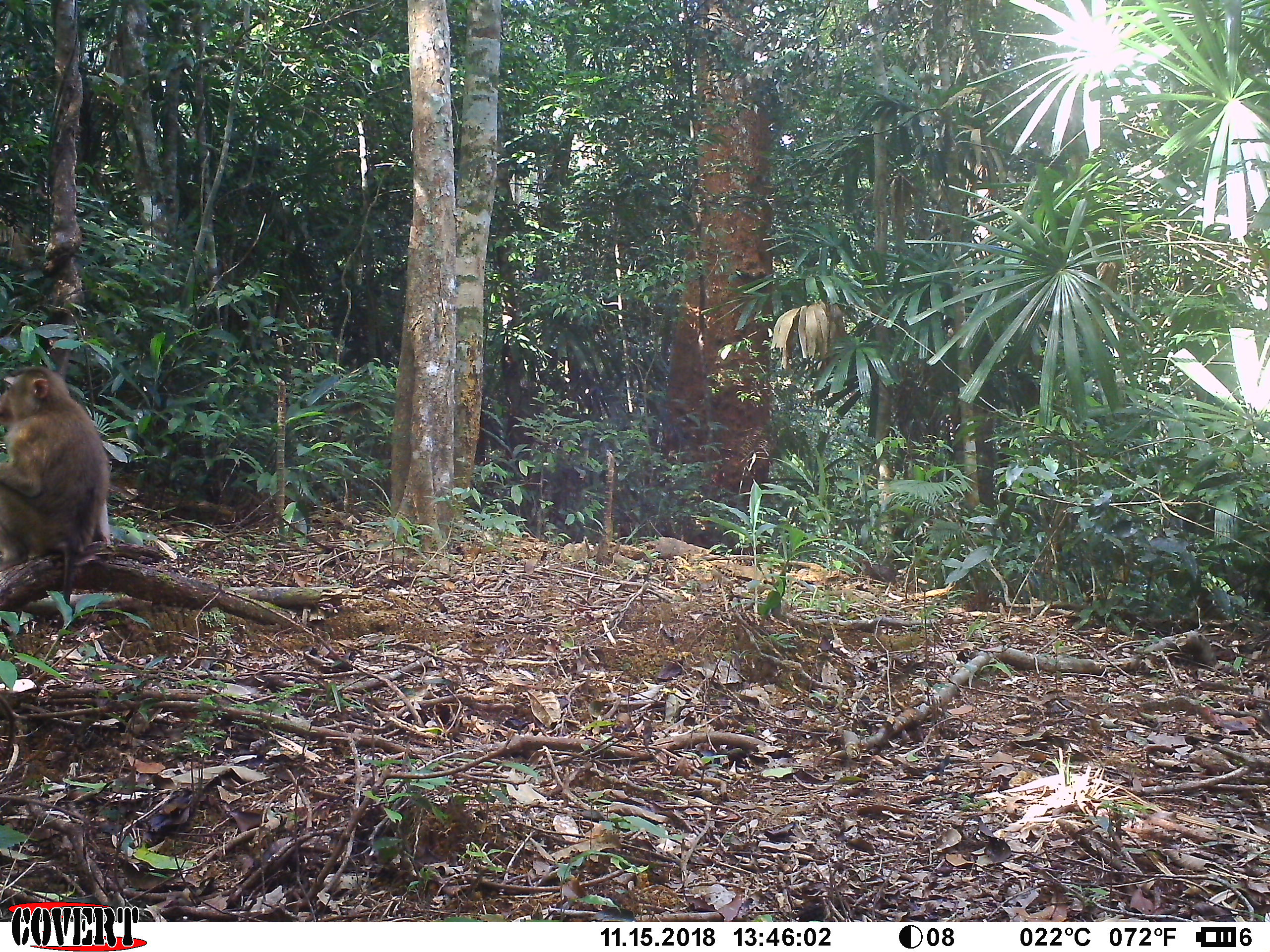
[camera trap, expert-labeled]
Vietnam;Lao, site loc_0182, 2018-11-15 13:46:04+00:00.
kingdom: Animalia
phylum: Chordata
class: Mammalia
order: Primates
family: Cercopithecidae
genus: Macaca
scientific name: Macaca nemestrina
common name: pig-tailed macaque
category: pig tailed macaque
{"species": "pig tailed macaque (pig-tailed macaque) (Macaca nemestrina)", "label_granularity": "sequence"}